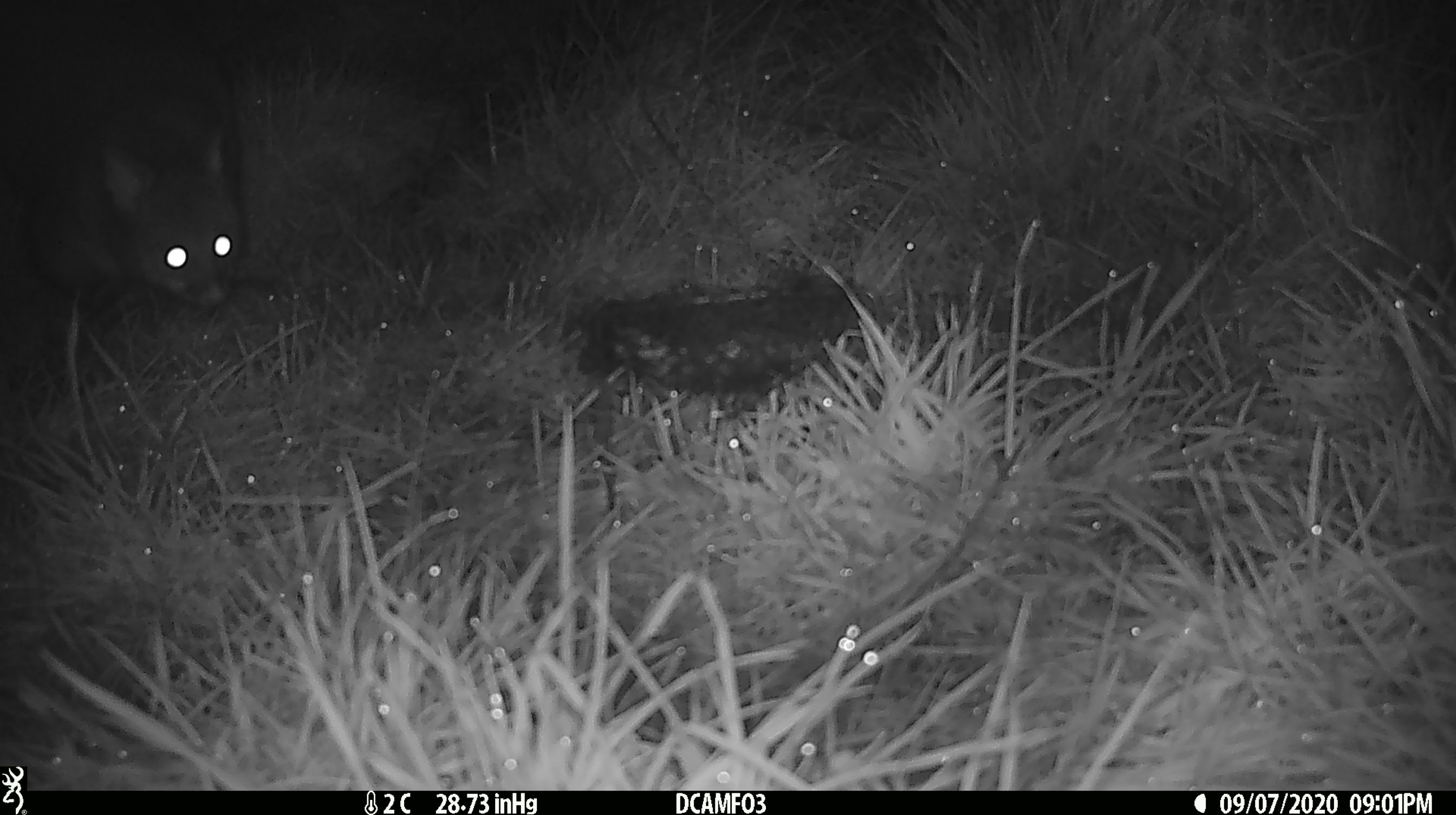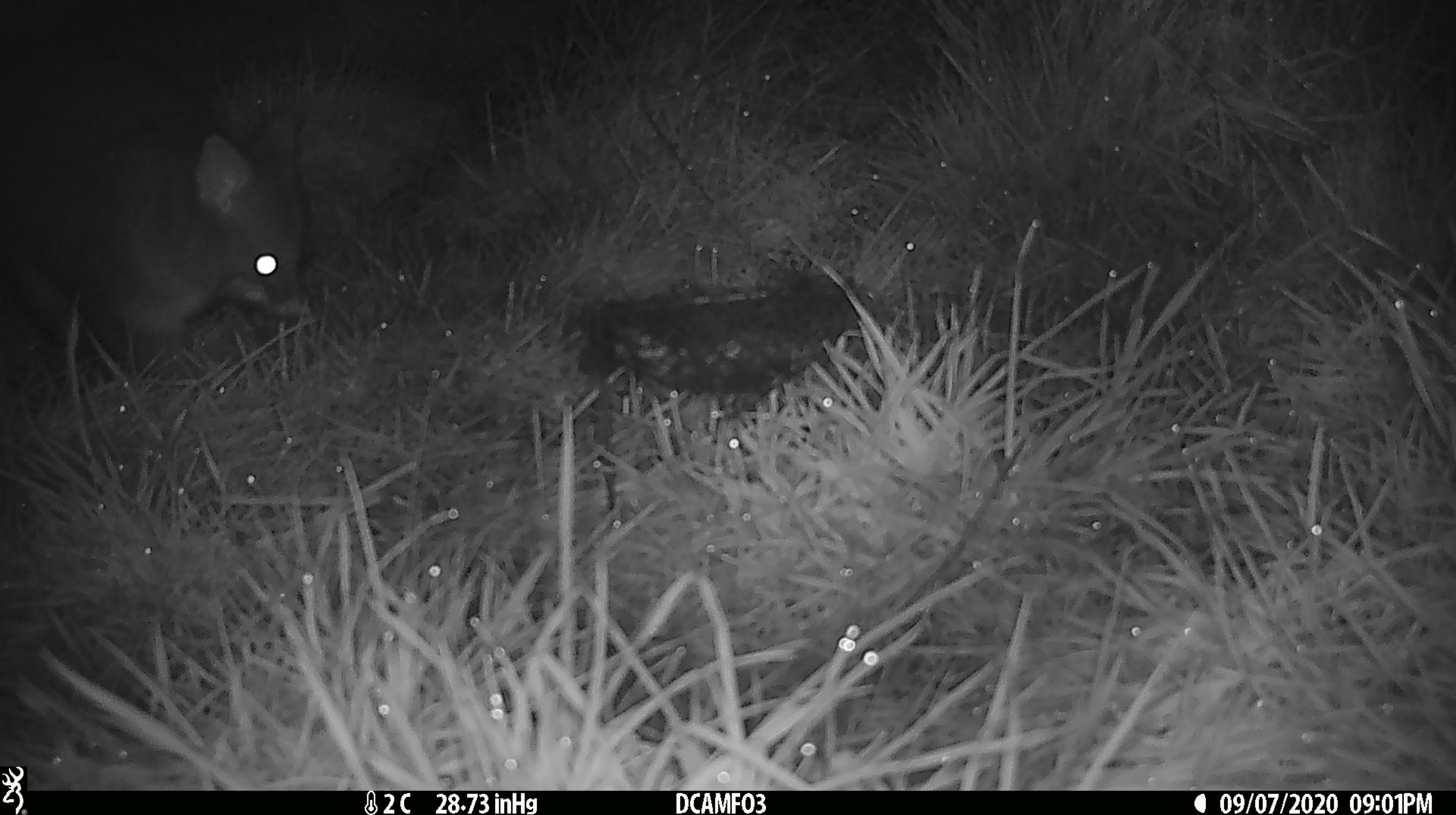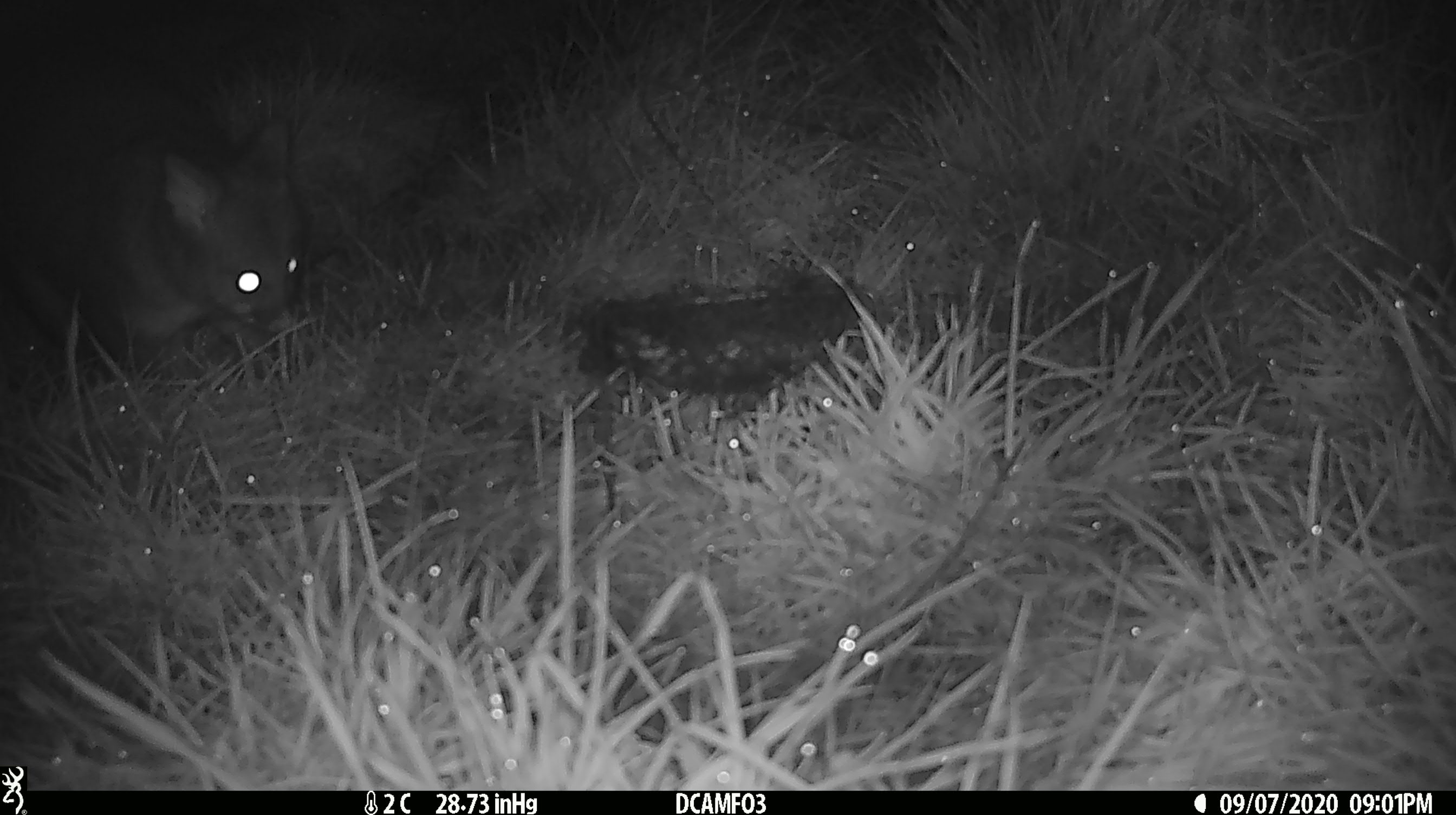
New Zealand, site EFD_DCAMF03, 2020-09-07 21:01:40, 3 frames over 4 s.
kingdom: Animalia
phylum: Chordata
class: Mammalia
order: Diprotodontia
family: Phalangeridae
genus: Trichosurus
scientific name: Trichosurus vulpecula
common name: common brushtail possum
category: possum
Possum (common brushtail possum) (Trichosurus vulpecula).